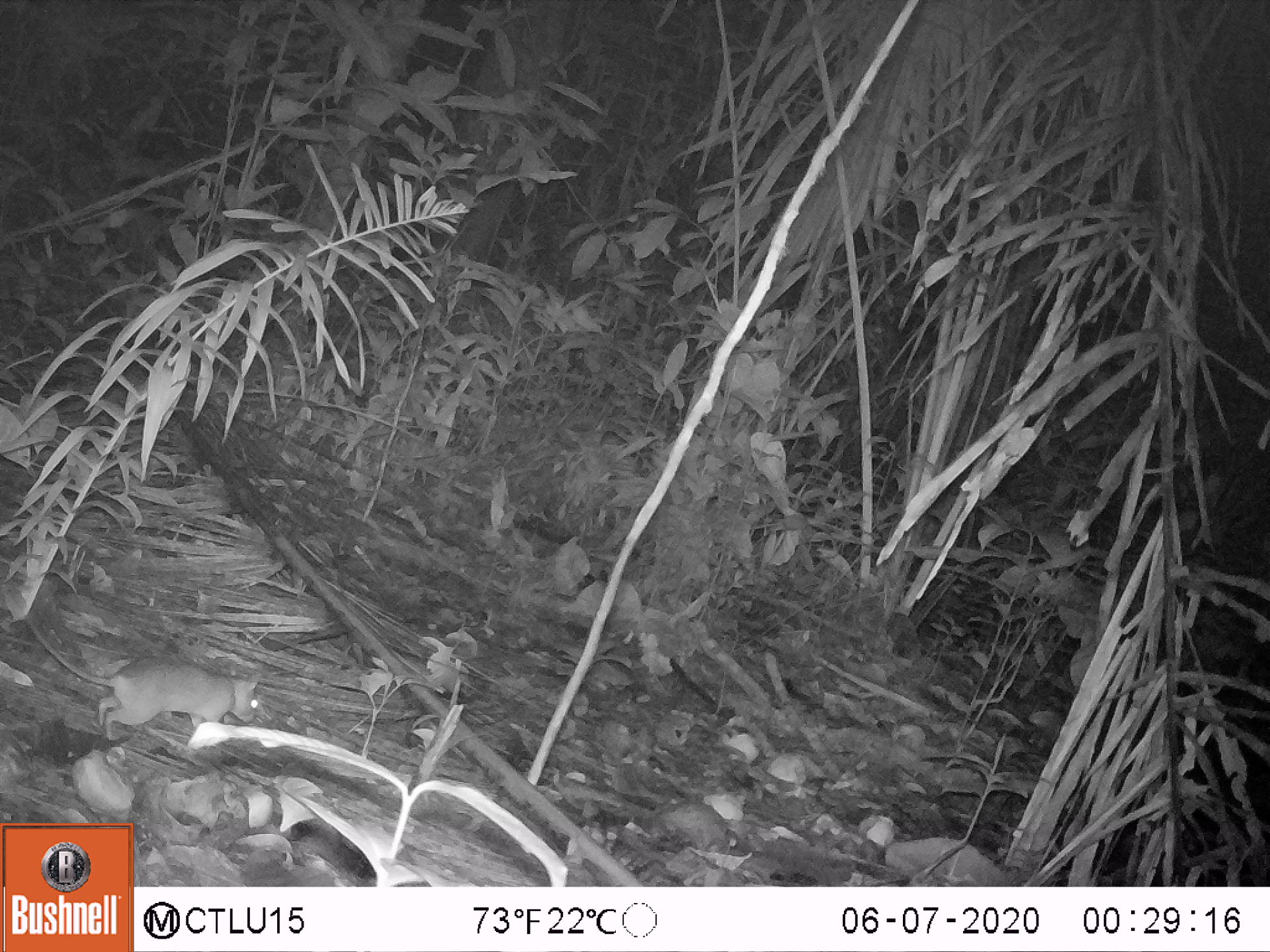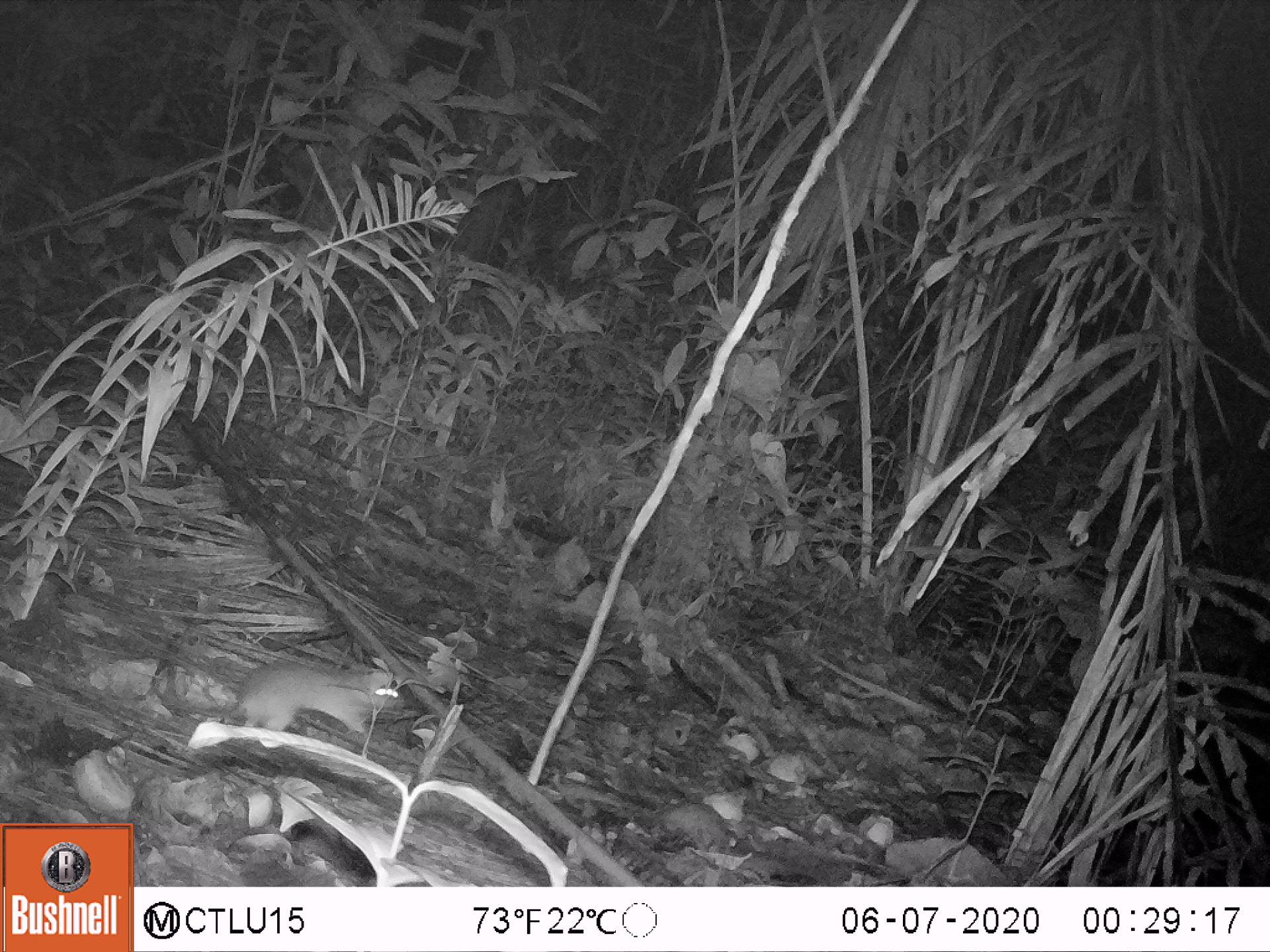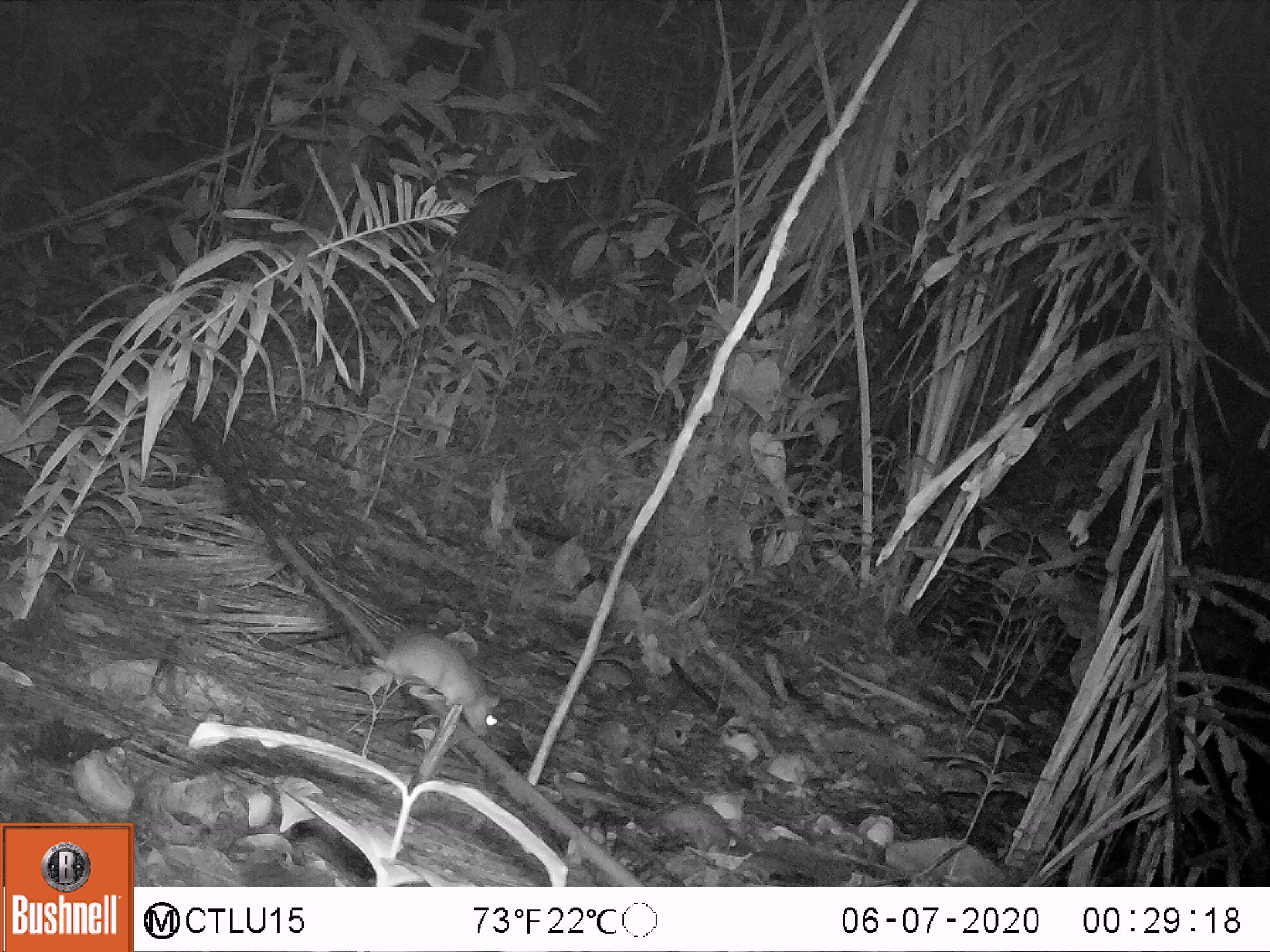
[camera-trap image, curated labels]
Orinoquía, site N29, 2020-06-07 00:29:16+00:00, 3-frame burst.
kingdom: Animalia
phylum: Chordata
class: Mammalia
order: Rodentia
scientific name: Rodentia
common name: rodent